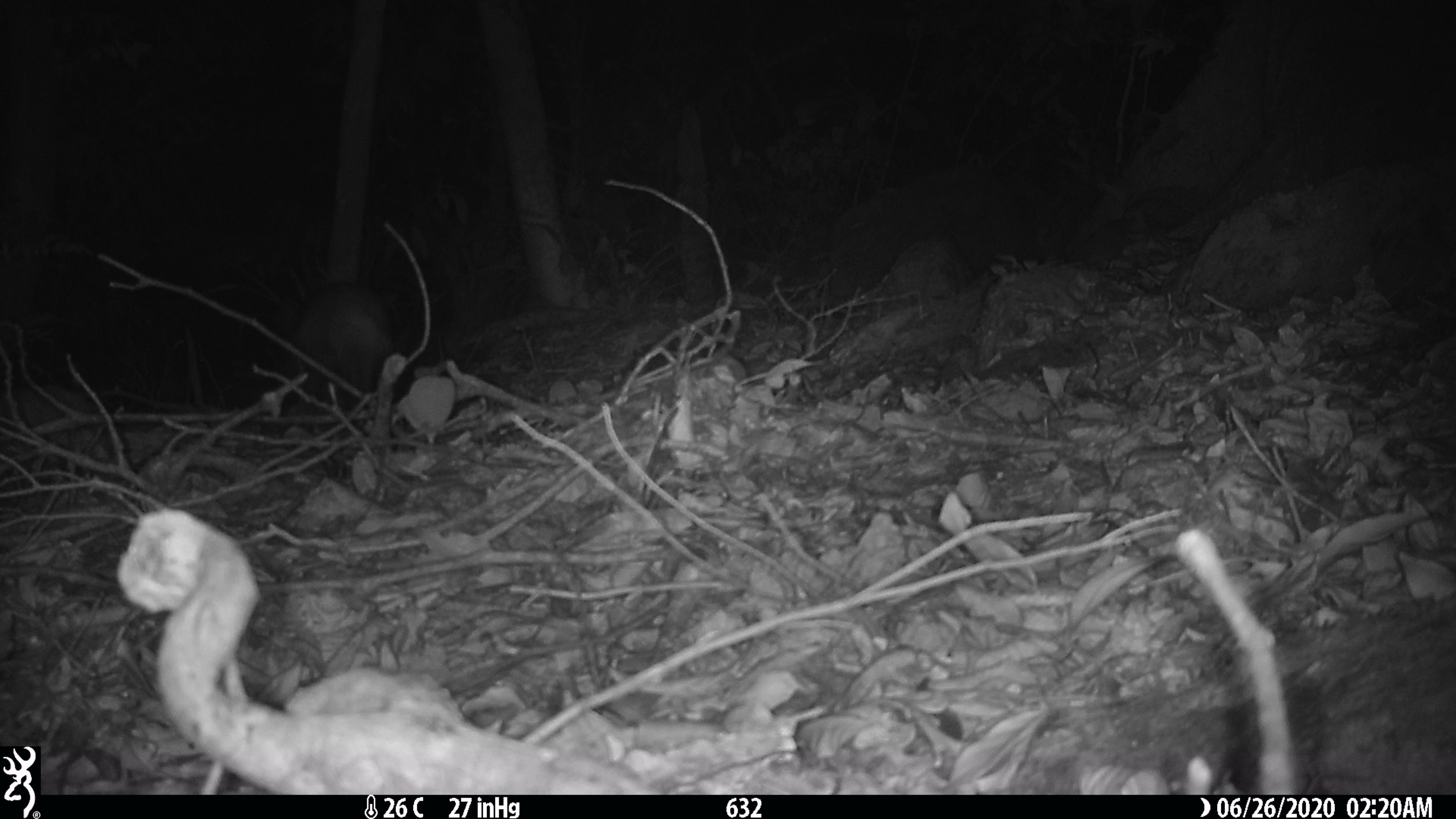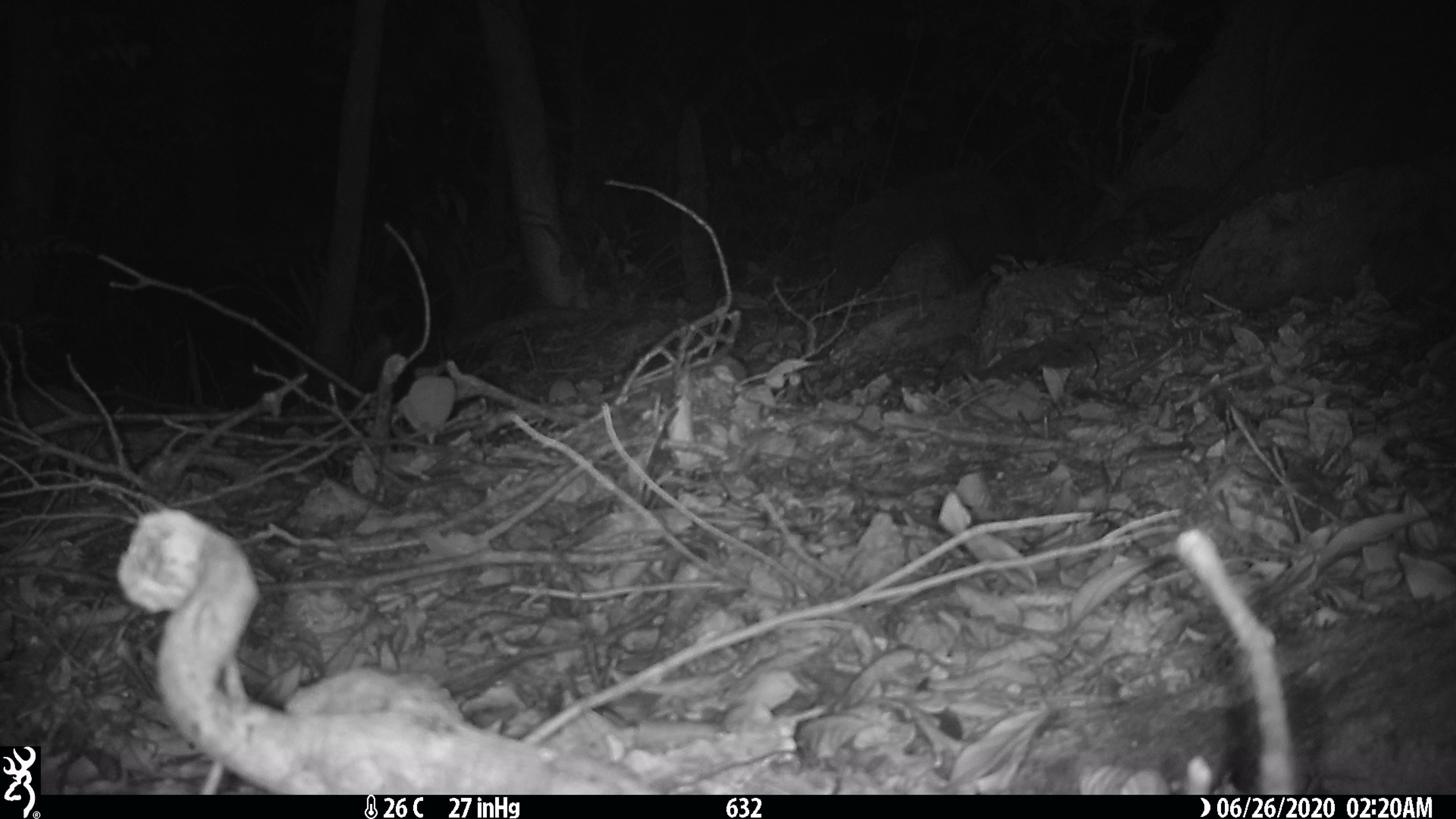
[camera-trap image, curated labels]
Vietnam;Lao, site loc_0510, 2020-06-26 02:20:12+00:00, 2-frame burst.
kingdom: Animalia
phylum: Chordata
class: Mammalia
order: Lagomorpha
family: Leporidae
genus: Nesolagus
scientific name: Nesolagus timminsi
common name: annamite striped rabbit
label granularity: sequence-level